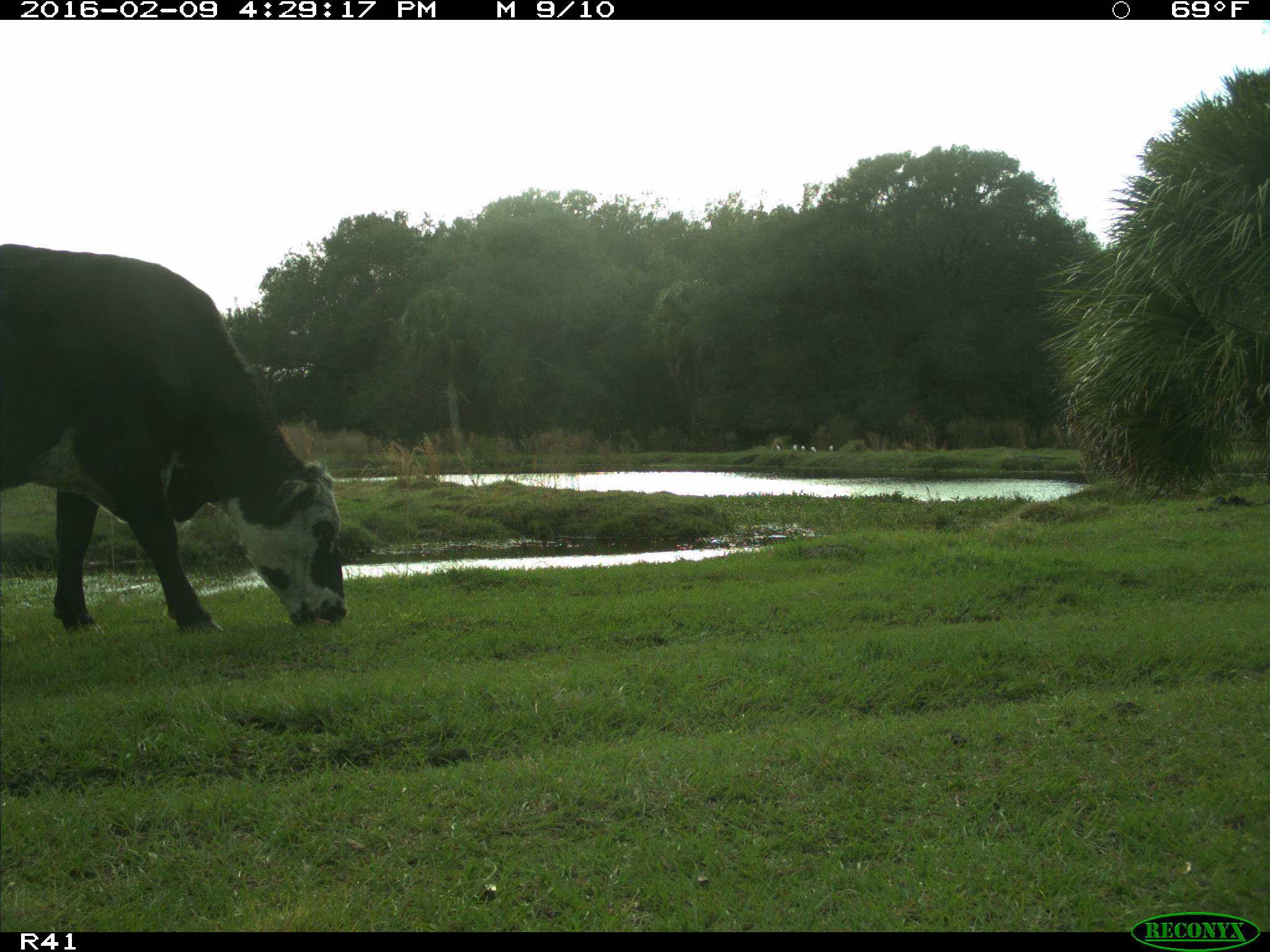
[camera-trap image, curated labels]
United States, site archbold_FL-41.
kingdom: Animalia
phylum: Chordata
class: Mammalia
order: Artiodactyla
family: Bovidae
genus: Bos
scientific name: Bos taurus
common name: domestic cow